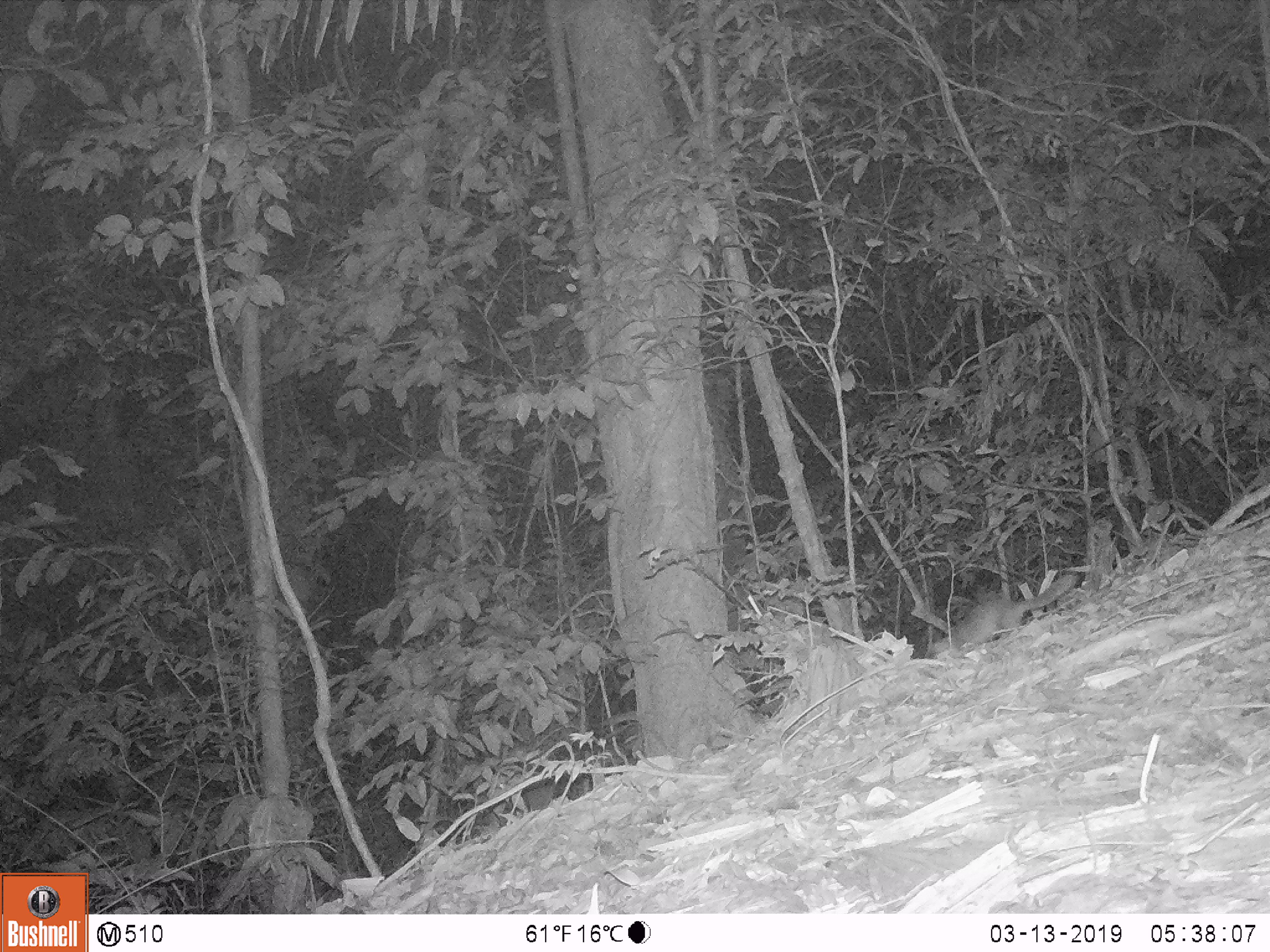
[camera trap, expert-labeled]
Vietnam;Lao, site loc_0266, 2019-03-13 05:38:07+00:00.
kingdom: Animalia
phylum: Chordata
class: Mammalia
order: Carnivora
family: Mustelidae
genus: Melogale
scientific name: Melogale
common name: ferret badger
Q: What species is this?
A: Ferret badger (Melogale).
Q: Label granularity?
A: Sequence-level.